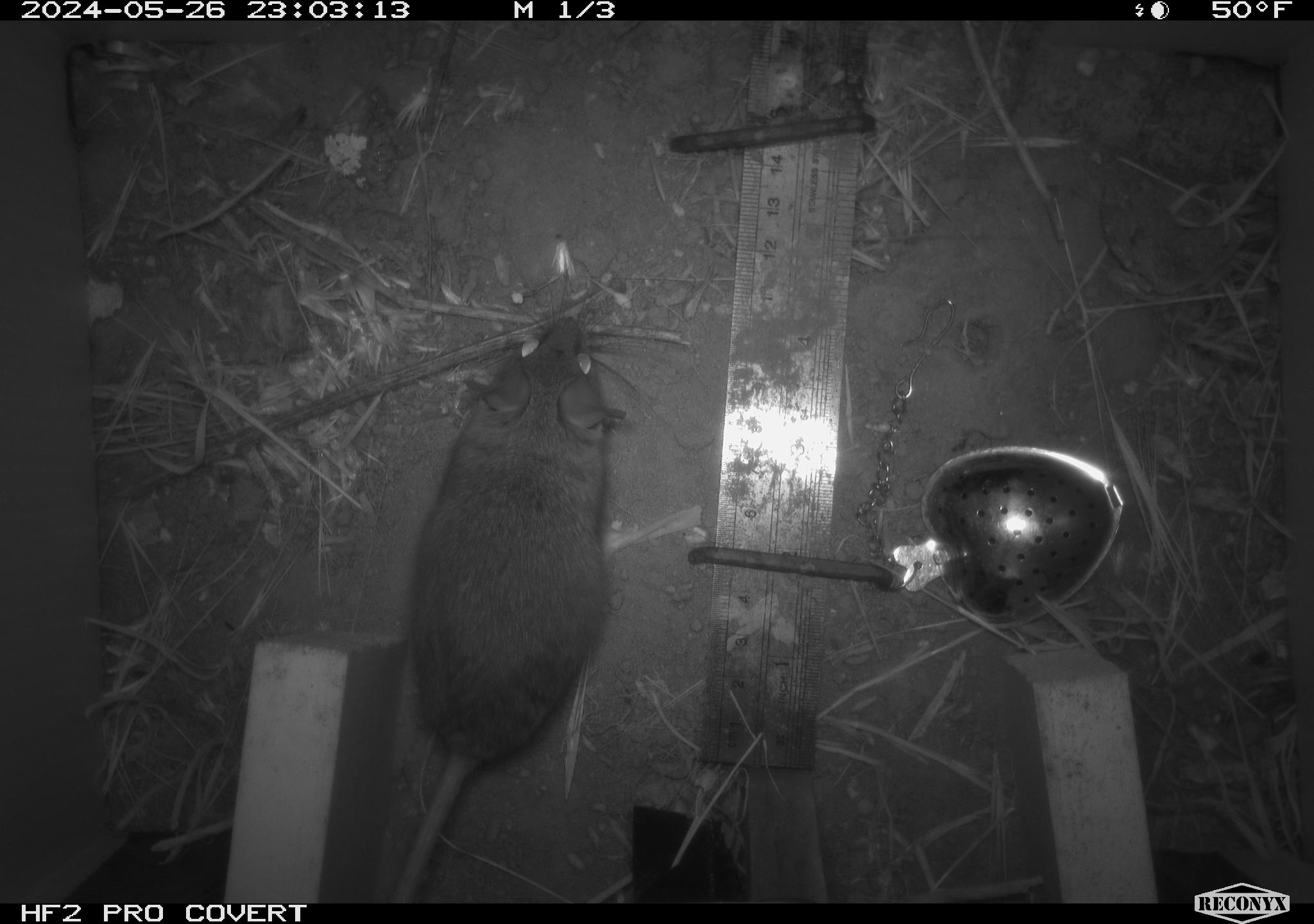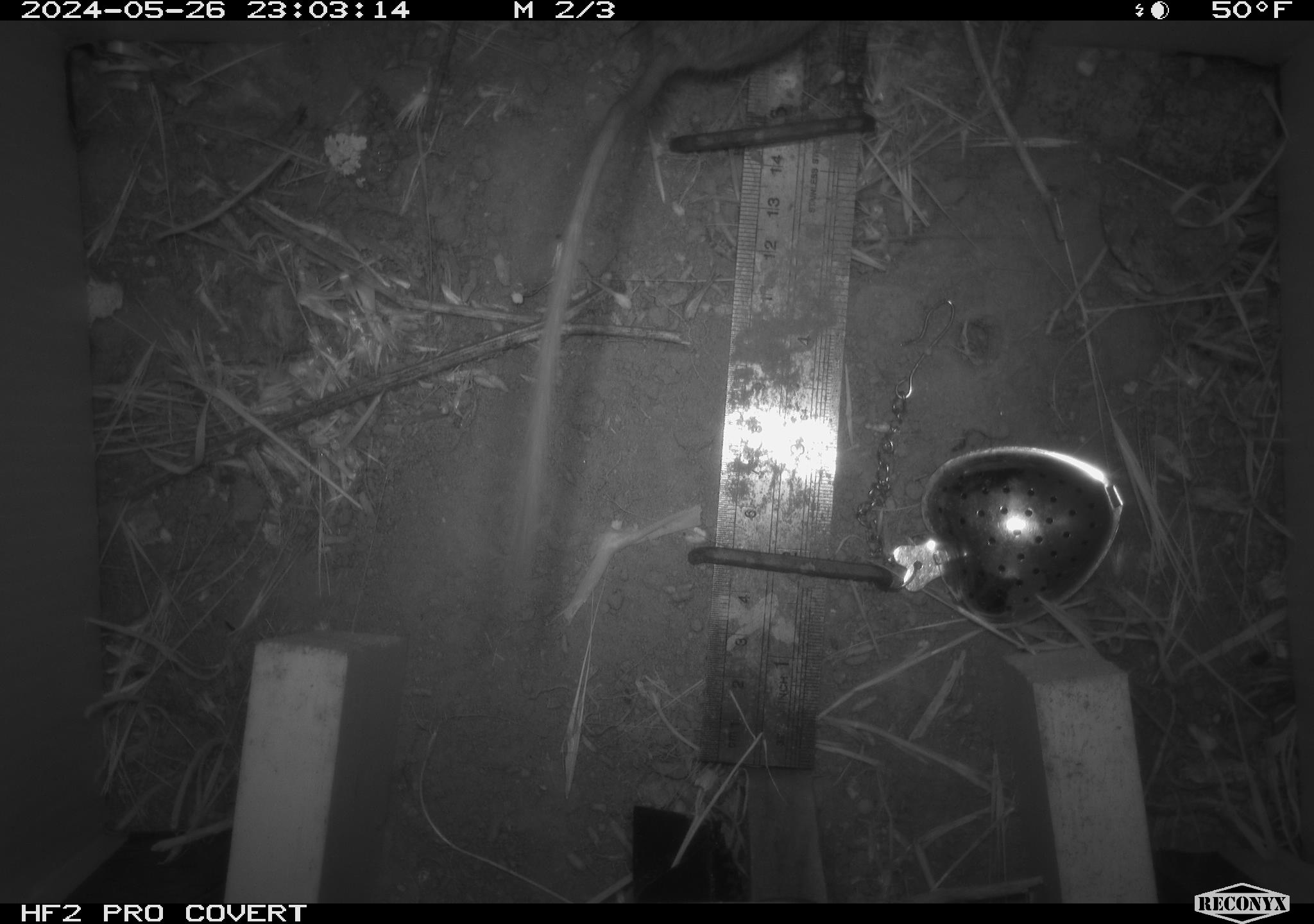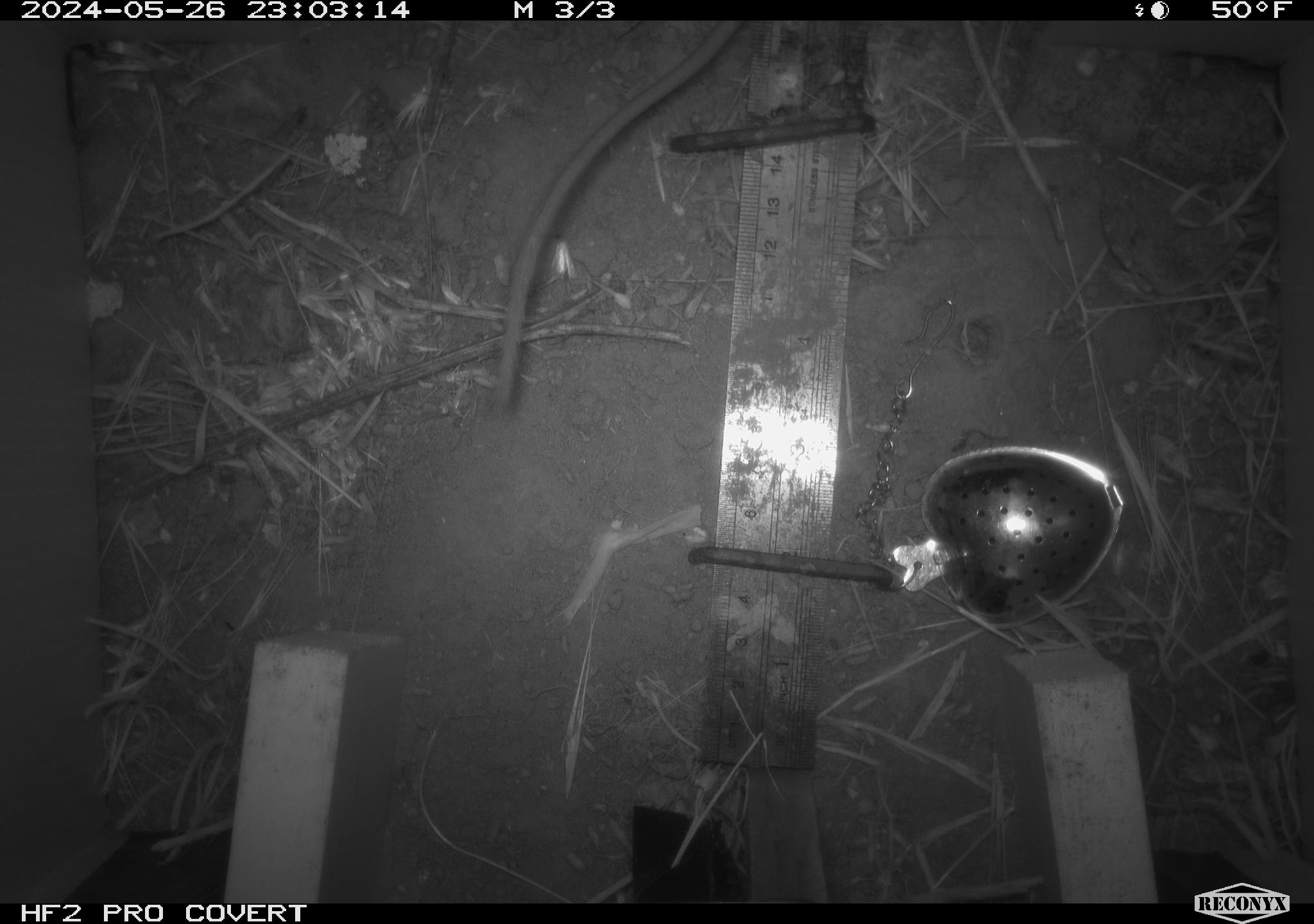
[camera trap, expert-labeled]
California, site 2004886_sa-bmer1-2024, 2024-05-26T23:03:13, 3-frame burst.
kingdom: Animalia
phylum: Chordata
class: Mammalia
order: Rodentia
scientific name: Rodentia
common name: mouse species